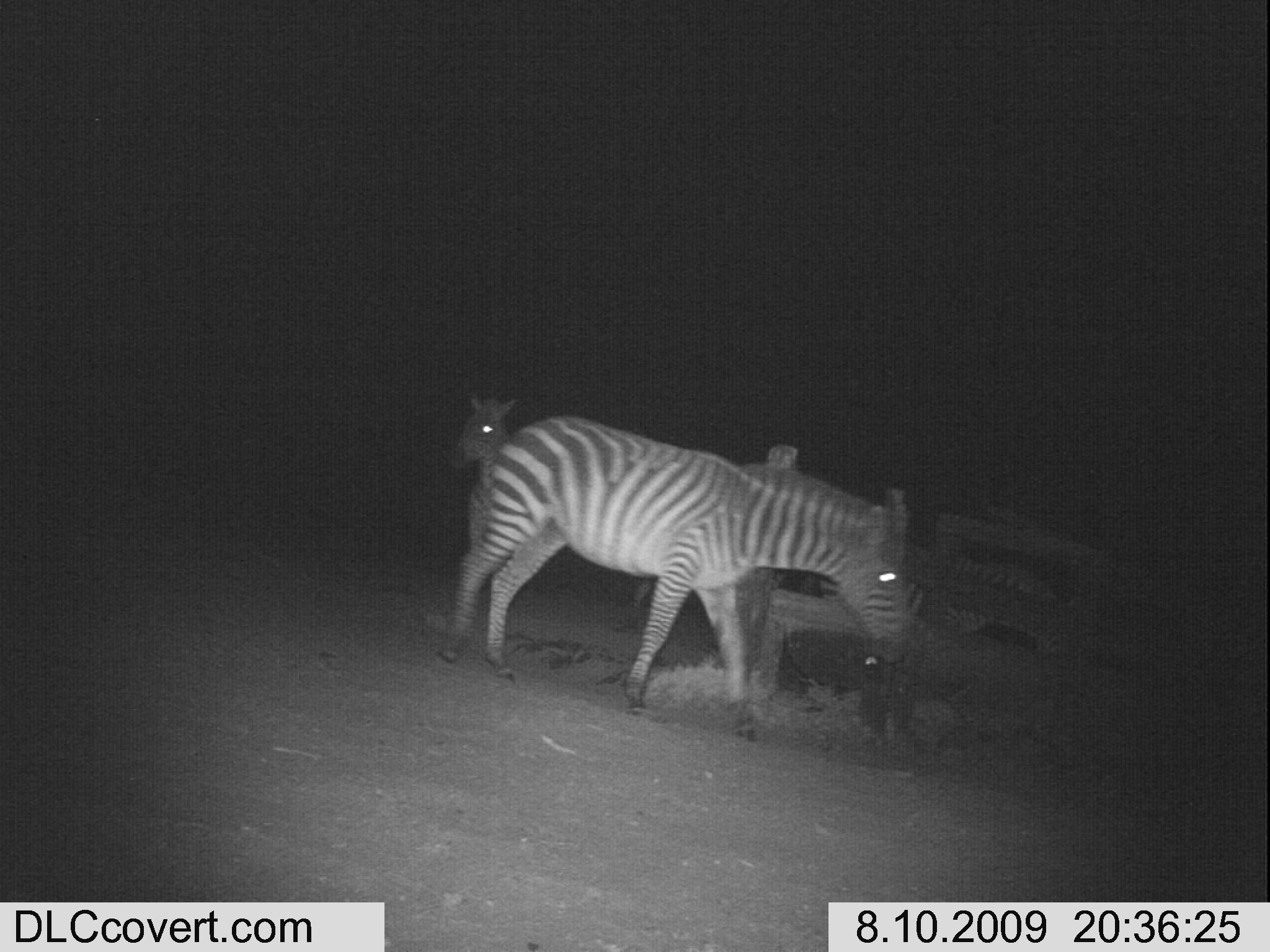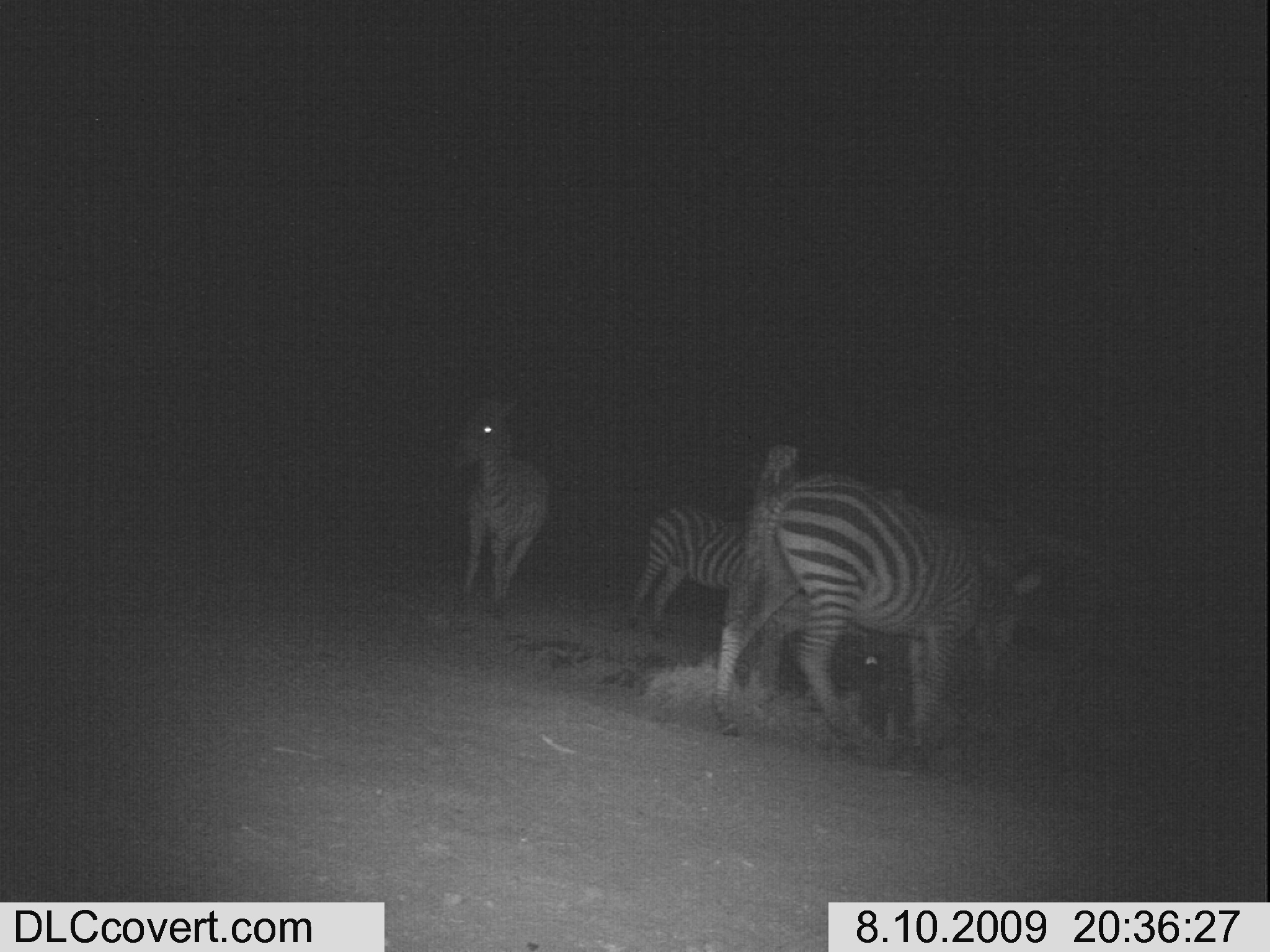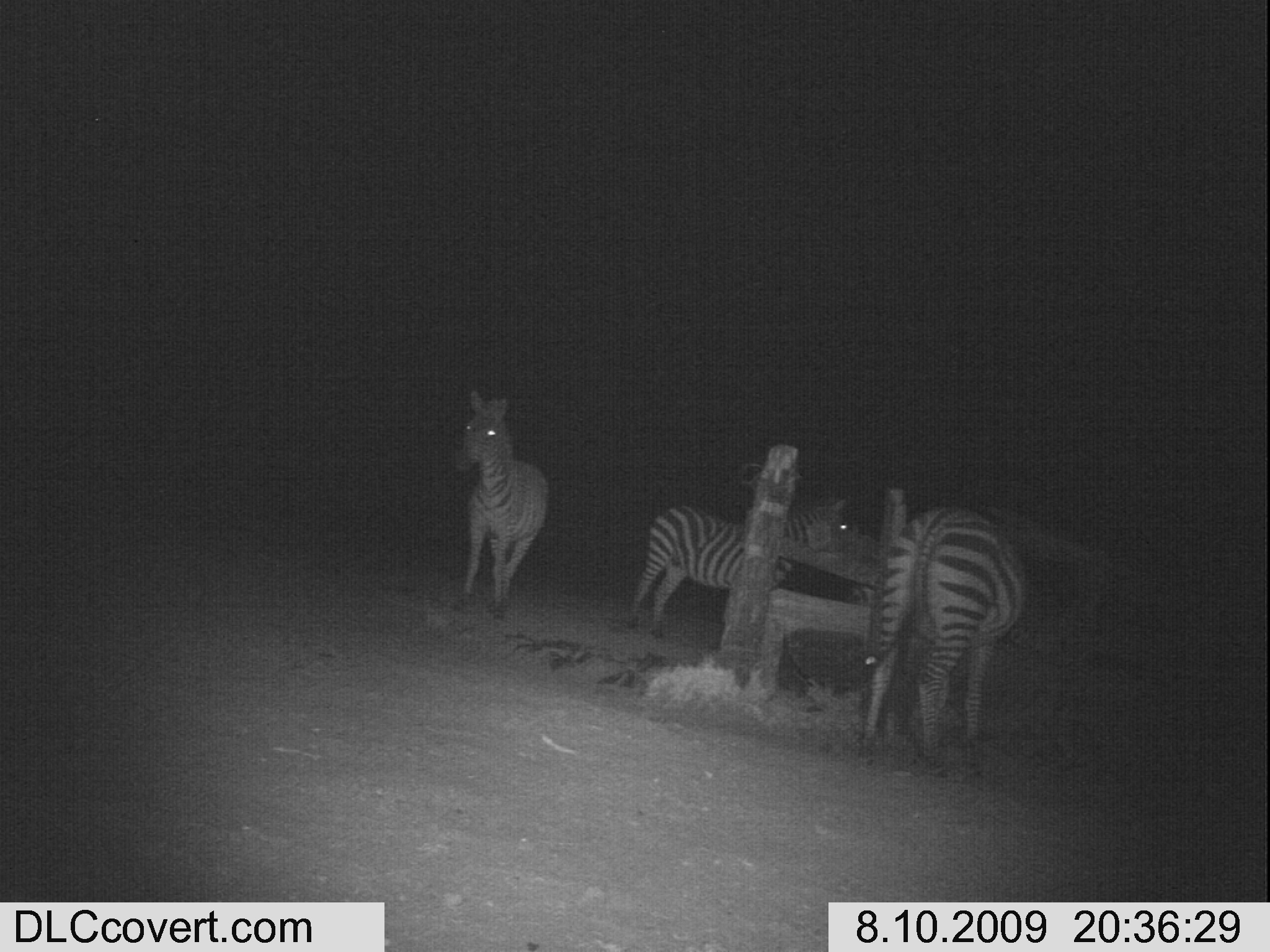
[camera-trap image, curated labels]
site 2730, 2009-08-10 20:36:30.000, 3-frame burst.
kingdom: Animalia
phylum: Chordata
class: Mammalia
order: Perissodactyla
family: Equidae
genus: Equus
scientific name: Equus quagga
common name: plains zebra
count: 3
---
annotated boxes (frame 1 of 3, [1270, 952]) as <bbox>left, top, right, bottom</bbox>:
equus quagga: <bbox>438, 413, 912, 742</bbox>; <bbox>821, 541, 1078, 658</bbox>; <bbox>455, 393, 519, 557</bbox>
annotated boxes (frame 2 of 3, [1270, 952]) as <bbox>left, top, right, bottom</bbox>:
equus quagga: <bbox>717, 478, 1047, 741</bbox>; <bbox>629, 506, 797, 678</bbox>; <bbox>442, 393, 548, 607</bbox>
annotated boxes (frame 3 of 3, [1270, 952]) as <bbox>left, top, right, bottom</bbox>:
equus quagga: <bbox>857, 502, 1025, 755</bbox>; <bbox>626, 491, 856, 659</bbox>; <bbox>455, 390, 549, 621</bbox>